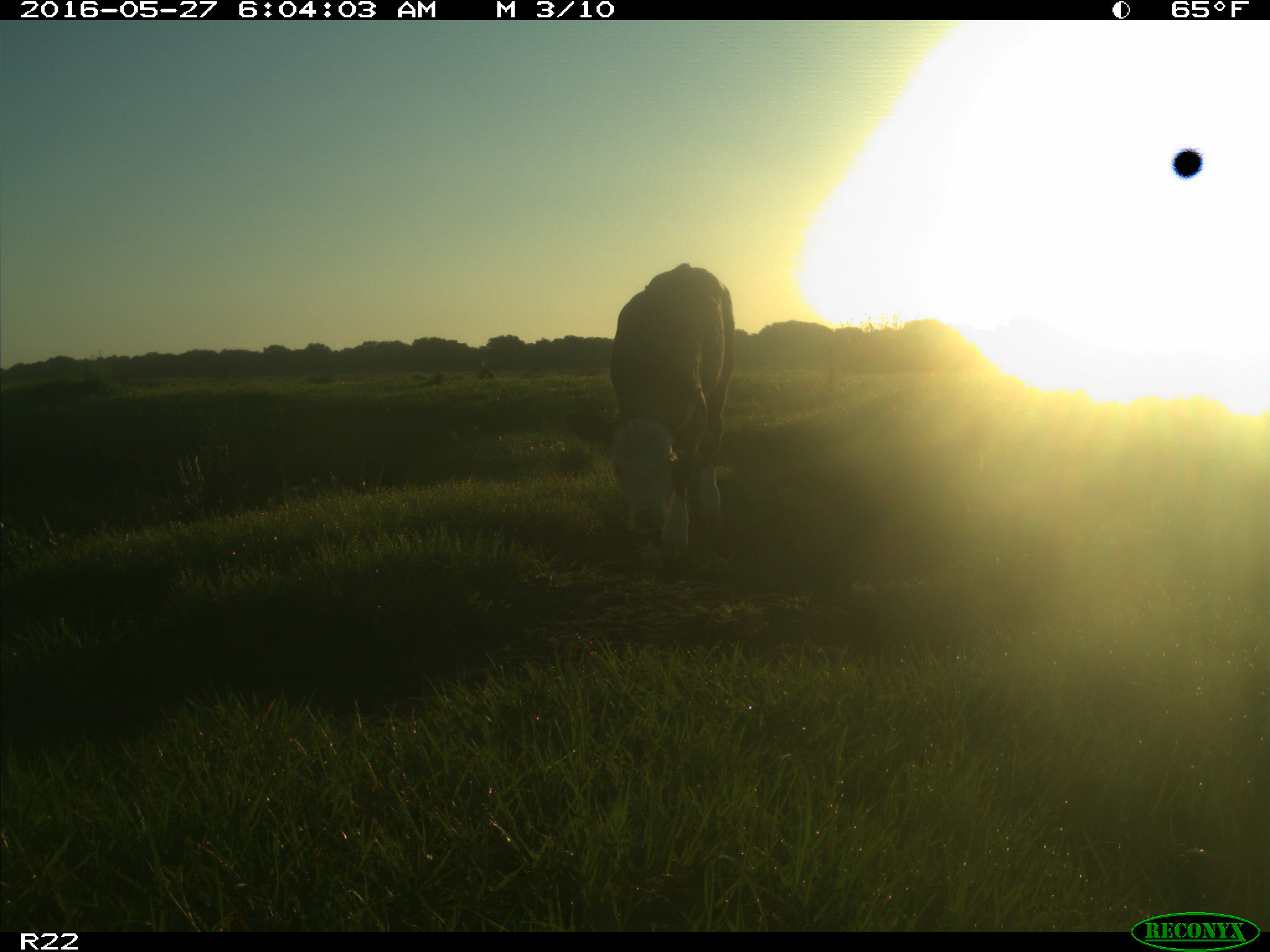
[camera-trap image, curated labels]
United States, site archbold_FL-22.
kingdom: Animalia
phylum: Chordata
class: Mammalia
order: Artiodactyla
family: Bovidae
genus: Bos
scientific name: Bos taurus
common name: domestic cow